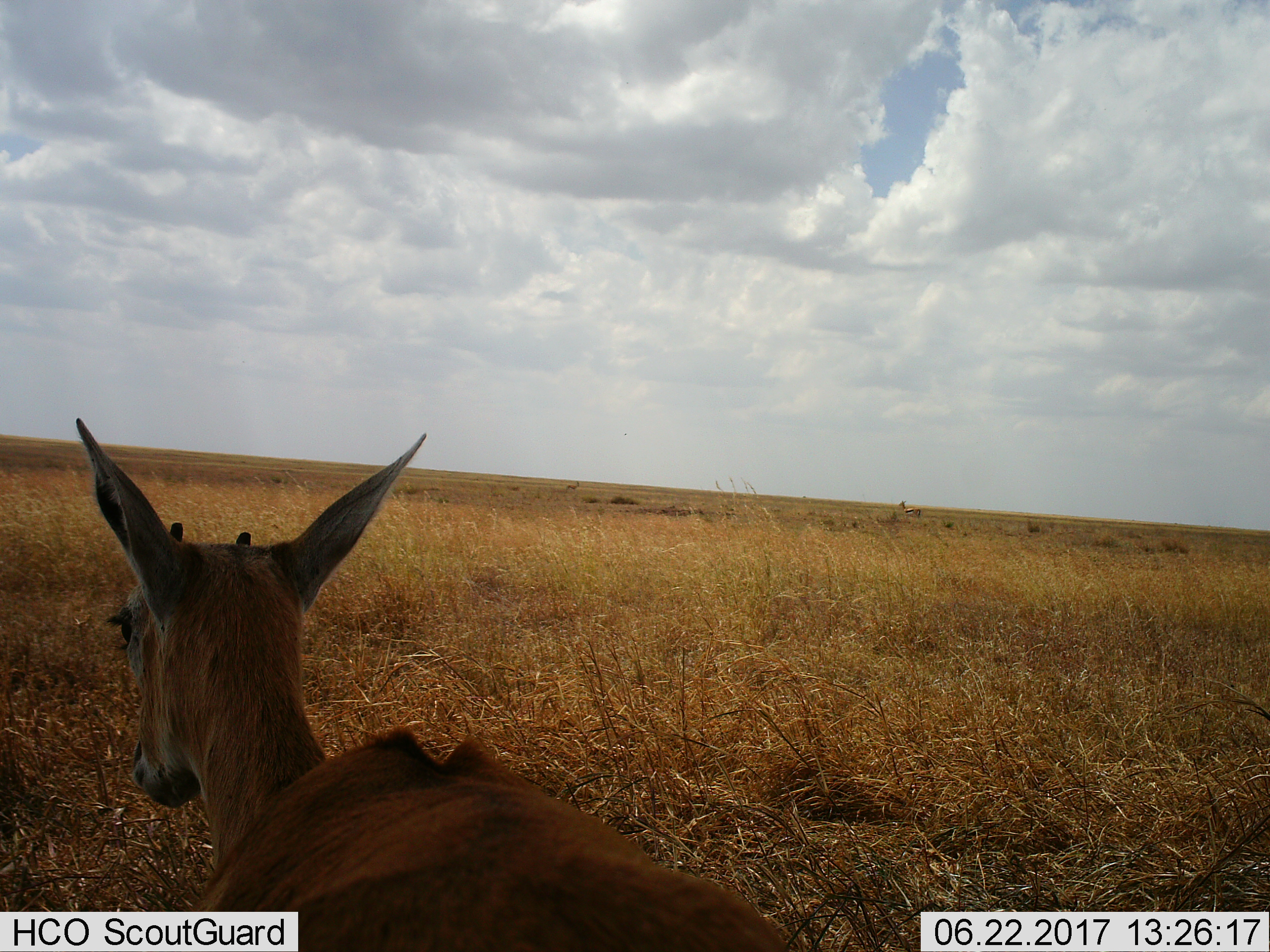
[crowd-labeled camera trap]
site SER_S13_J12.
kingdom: Animalia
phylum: Chordata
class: Mammalia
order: Artiodactyla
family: Bovidae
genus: Eudorcas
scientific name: Eudorcas thomsonii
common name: thomson's gazelle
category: gazellethomsons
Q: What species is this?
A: Gazellethomsons (thomson's gazelle) (Eudorcas thomsonii).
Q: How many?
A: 3.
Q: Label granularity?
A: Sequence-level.